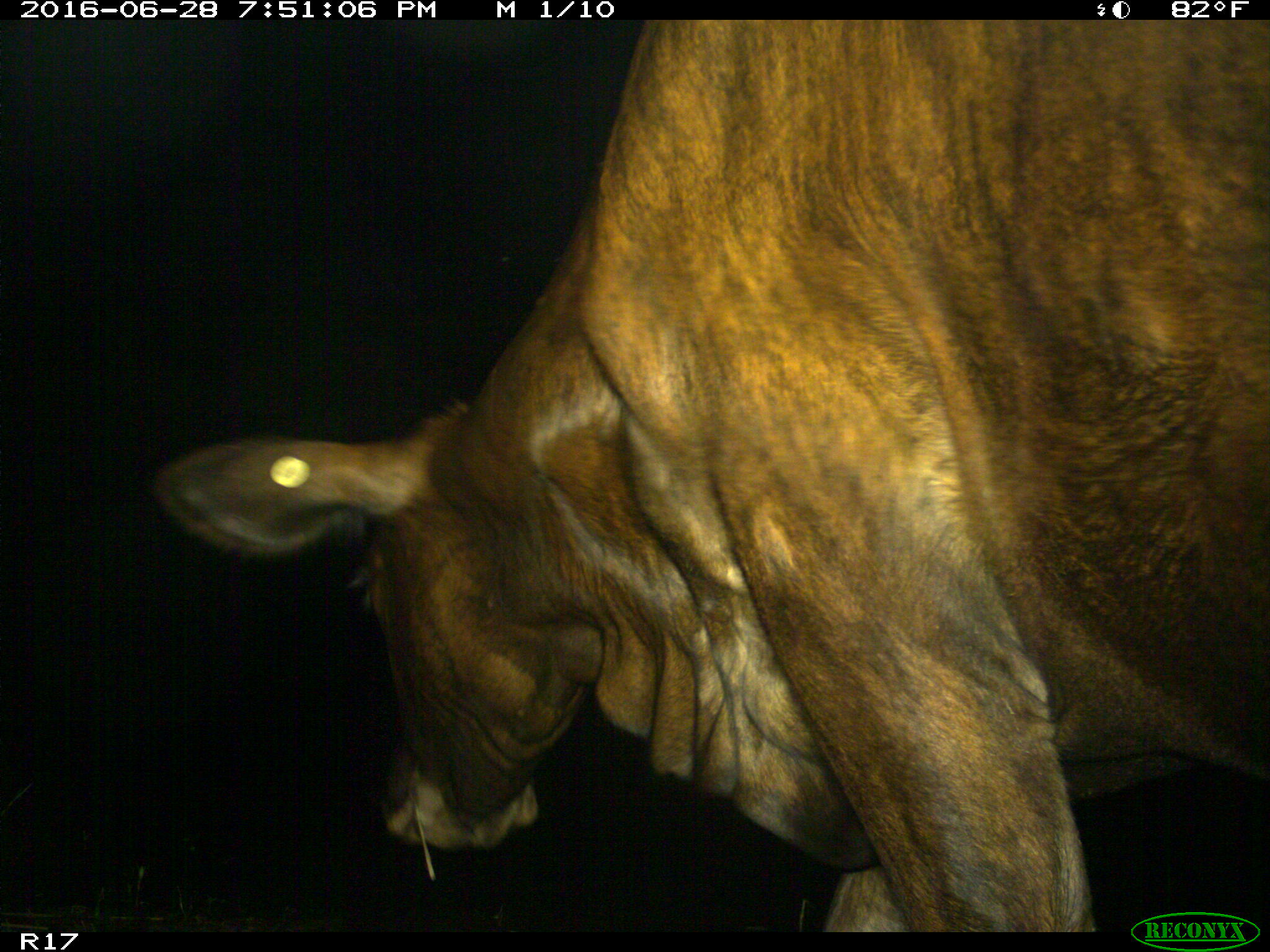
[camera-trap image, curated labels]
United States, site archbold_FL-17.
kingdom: Animalia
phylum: Chordata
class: Mammalia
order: Artiodactyla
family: Bovidae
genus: Bos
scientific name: Bos taurus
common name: domestic cow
Bos taurus (domestic cow).